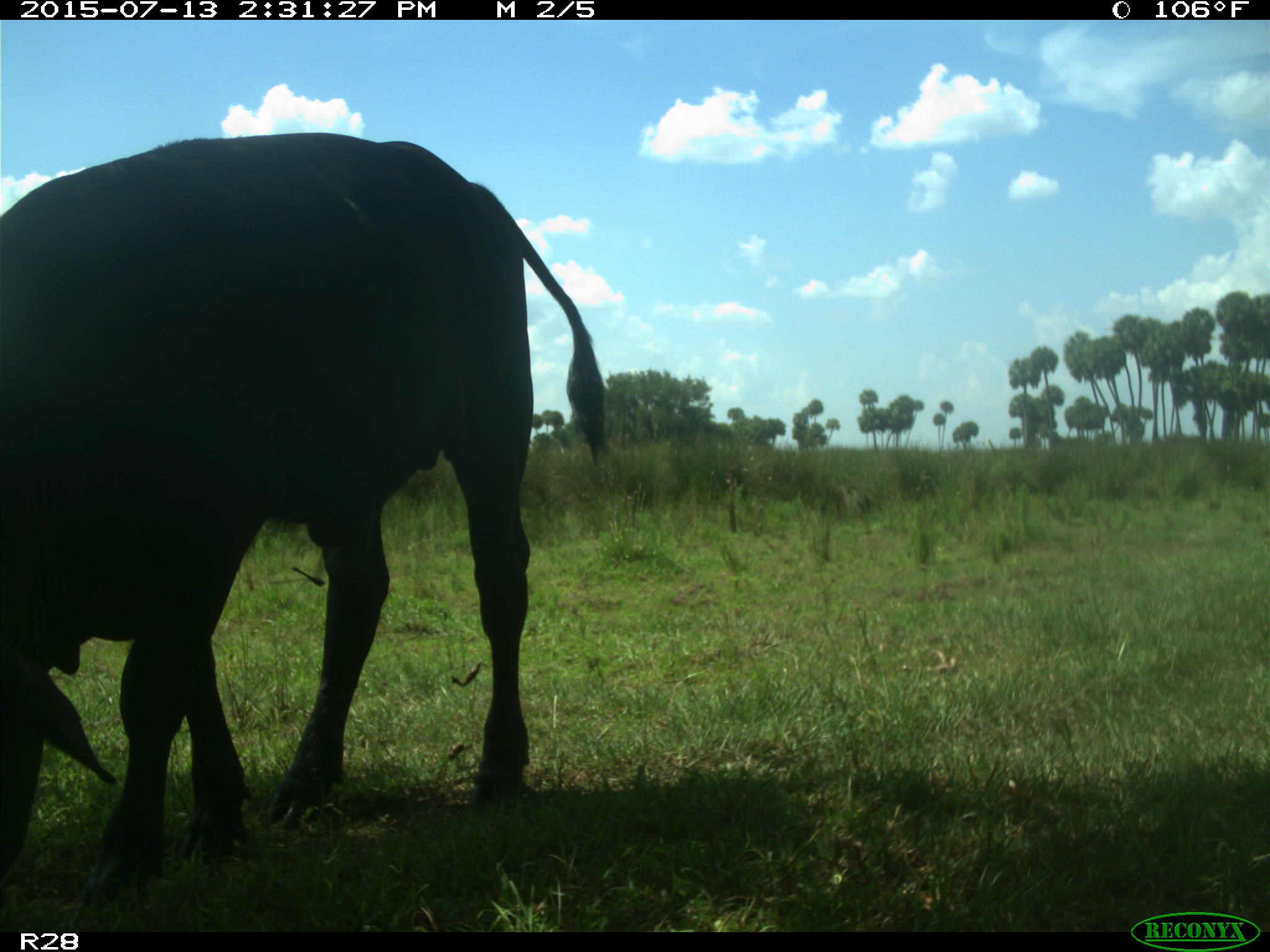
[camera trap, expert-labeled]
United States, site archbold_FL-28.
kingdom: Animalia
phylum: Chordata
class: Mammalia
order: Artiodactyla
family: Bovidae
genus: Bos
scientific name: Bos taurus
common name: domestic cow